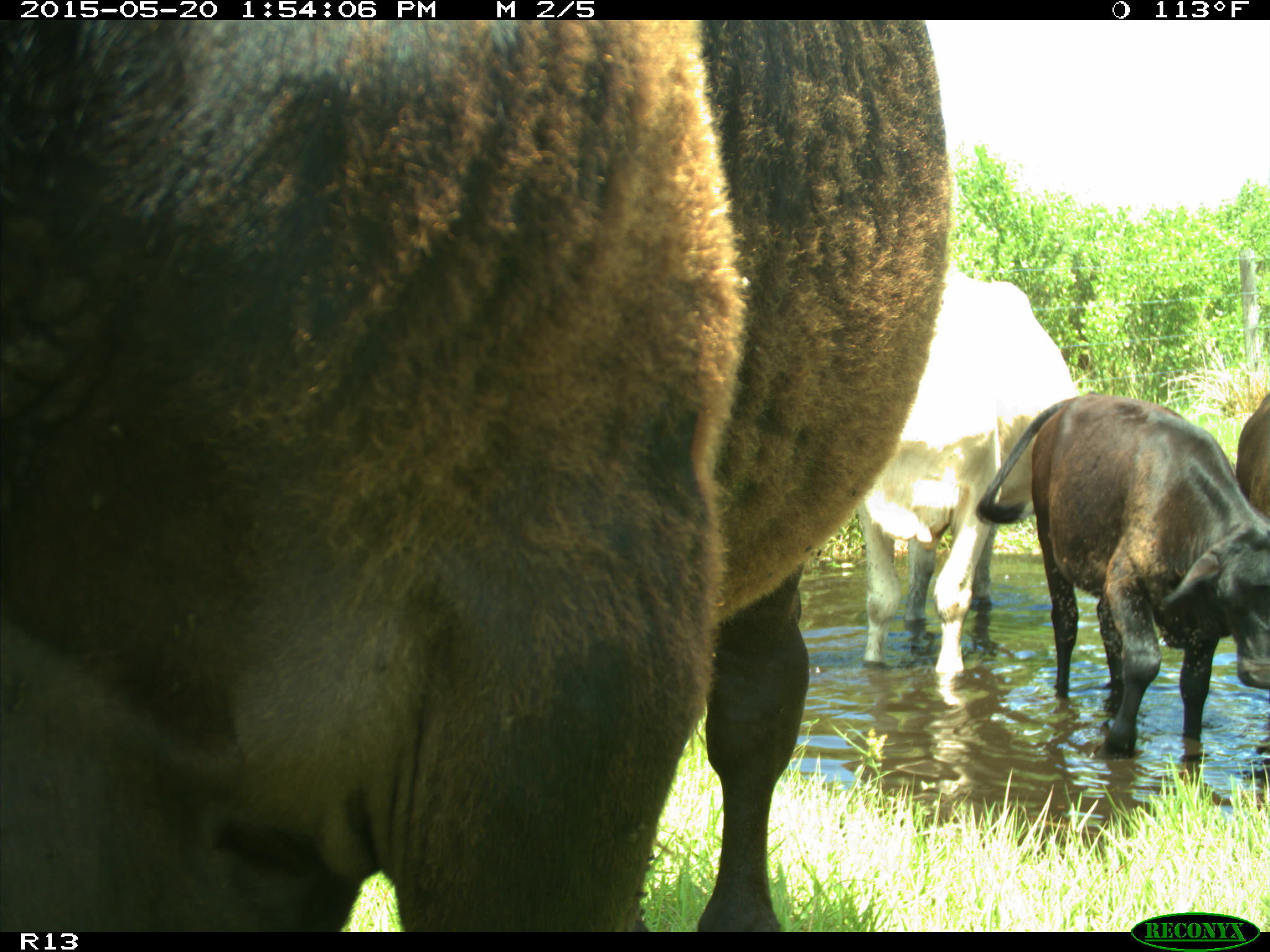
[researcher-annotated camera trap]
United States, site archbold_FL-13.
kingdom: Animalia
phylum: Chordata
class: Mammalia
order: Artiodactyla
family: Bovidae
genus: Bos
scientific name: Bos taurus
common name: domestic cow